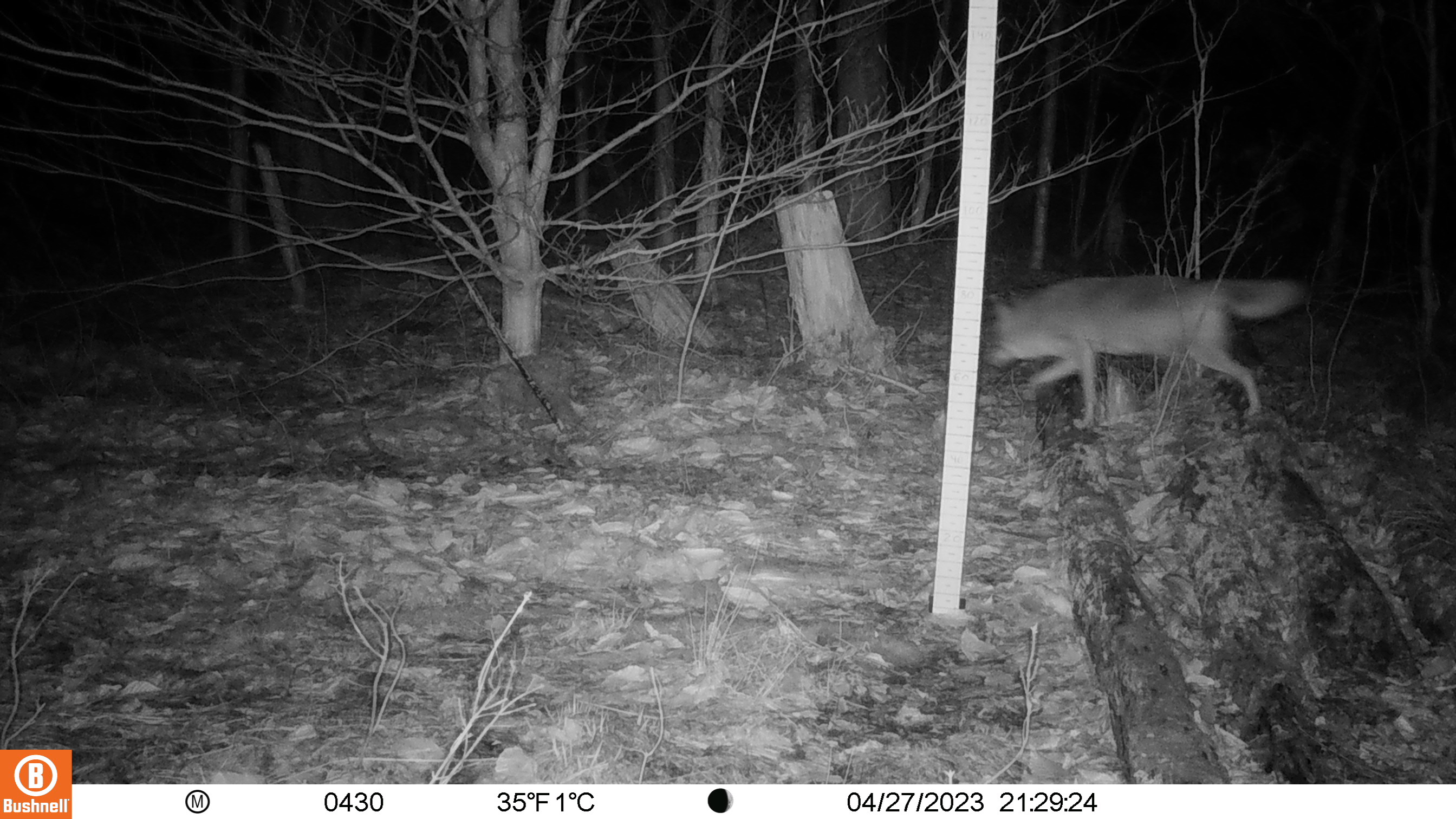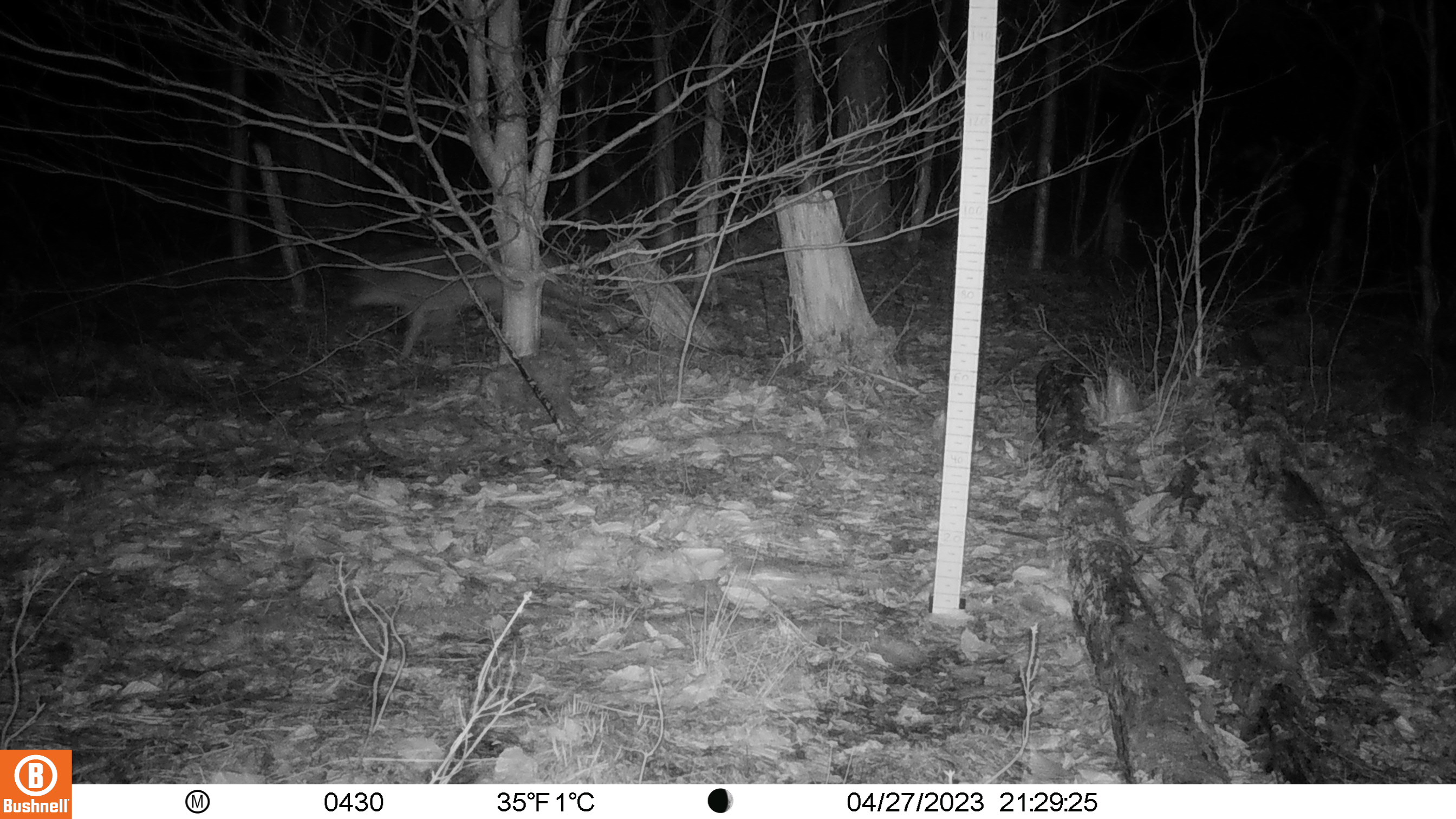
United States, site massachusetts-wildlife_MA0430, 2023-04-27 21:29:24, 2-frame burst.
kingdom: Animalia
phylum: Chordata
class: Mammalia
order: Carnivora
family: Canidae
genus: Canis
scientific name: Canis latrans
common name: coyote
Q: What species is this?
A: Coyote (Canis latrans).